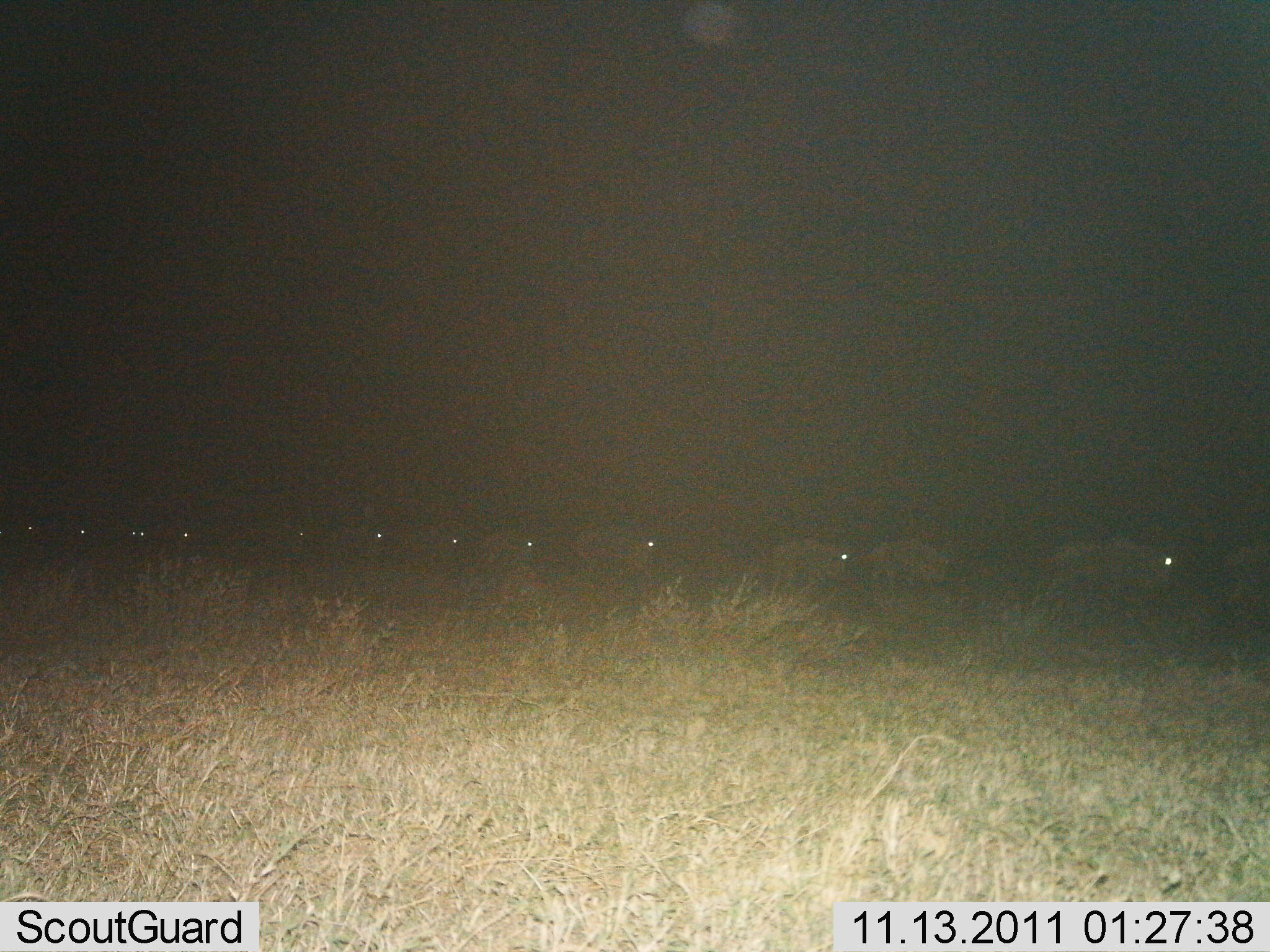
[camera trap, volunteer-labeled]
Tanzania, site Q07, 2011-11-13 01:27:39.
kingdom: Animalia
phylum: Chordata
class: Mammalia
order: Artiodactyla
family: Bovidae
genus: Connochaetes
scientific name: Connochaetes taurinus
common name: blue wildebeest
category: wildebeest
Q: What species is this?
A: Wildebeest (blue wildebeest) (Connochaetes taurinus).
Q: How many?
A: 11-50.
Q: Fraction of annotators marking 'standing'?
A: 8%.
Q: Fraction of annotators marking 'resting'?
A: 0%.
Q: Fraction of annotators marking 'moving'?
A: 100%.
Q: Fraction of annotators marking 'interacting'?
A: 0%.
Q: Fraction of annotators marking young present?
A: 0%.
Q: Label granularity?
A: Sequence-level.